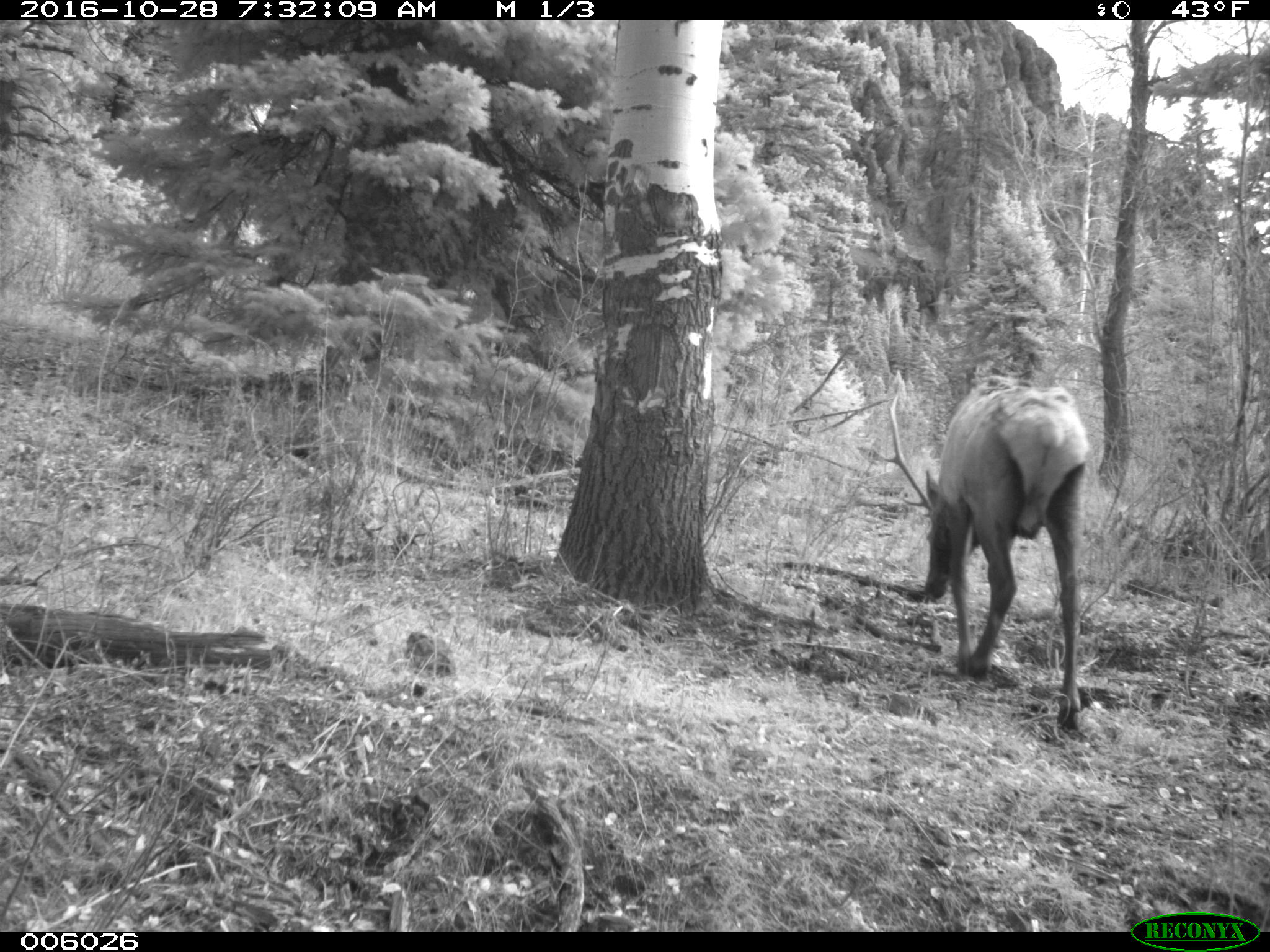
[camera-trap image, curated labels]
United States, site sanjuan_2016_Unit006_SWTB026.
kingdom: Animalia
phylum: Chordata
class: Mammalia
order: Artiodactyla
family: Cervidae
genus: Cervus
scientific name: Cervus elaphus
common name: red deer